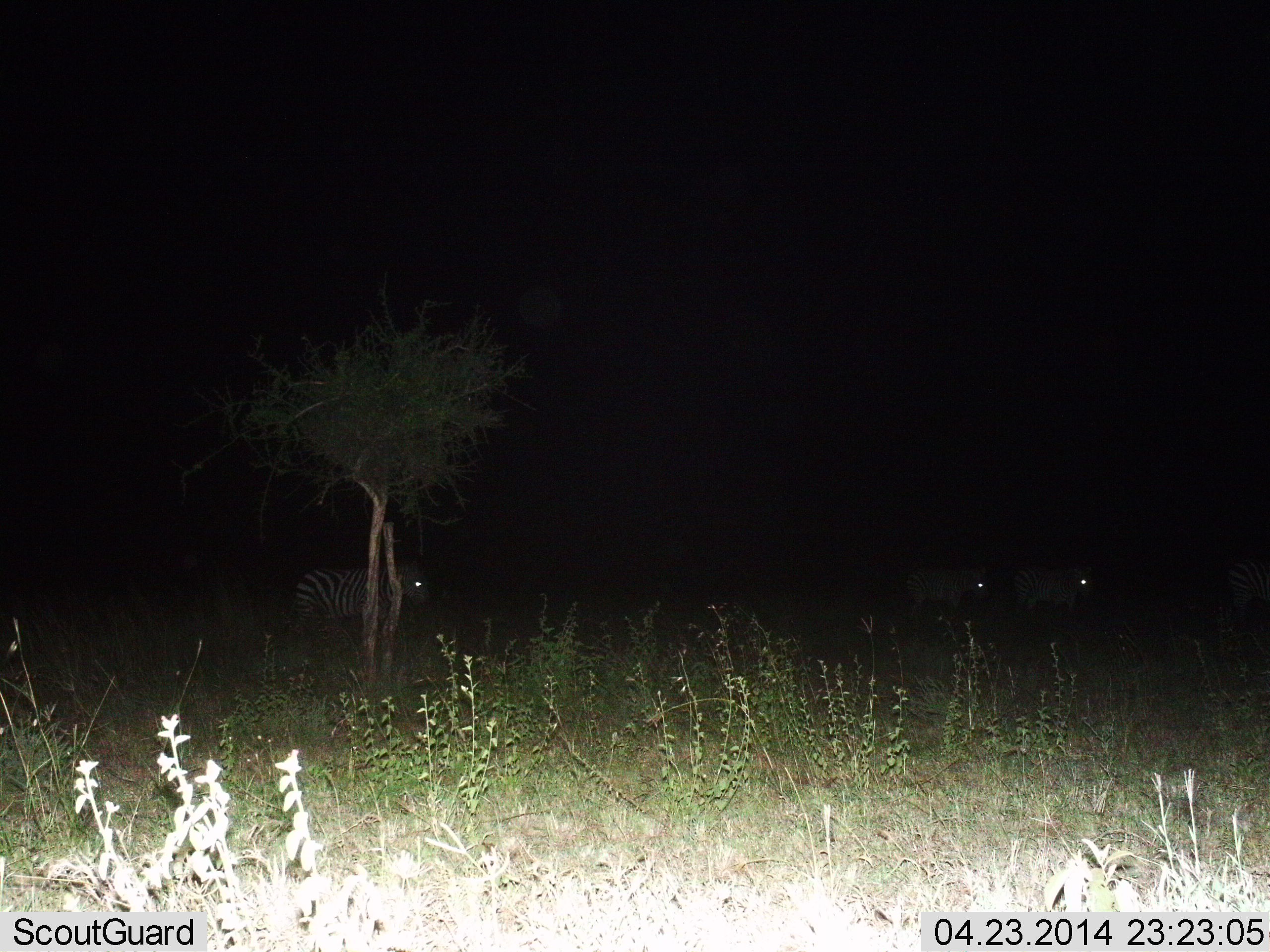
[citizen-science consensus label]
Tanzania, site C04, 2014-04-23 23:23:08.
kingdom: Animalia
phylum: Chordata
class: Mammalia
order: Perissodactyla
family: Equidae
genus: Equus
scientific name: Equus quagga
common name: plains zebra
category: zebra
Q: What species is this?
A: Zebra (plains zebra) (Equus quagga).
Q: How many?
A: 3.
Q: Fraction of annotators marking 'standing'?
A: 60%.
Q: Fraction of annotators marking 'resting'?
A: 10%.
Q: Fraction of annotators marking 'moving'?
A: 40%.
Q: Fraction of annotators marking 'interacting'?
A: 10%.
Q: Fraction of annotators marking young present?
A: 0%.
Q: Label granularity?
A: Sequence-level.